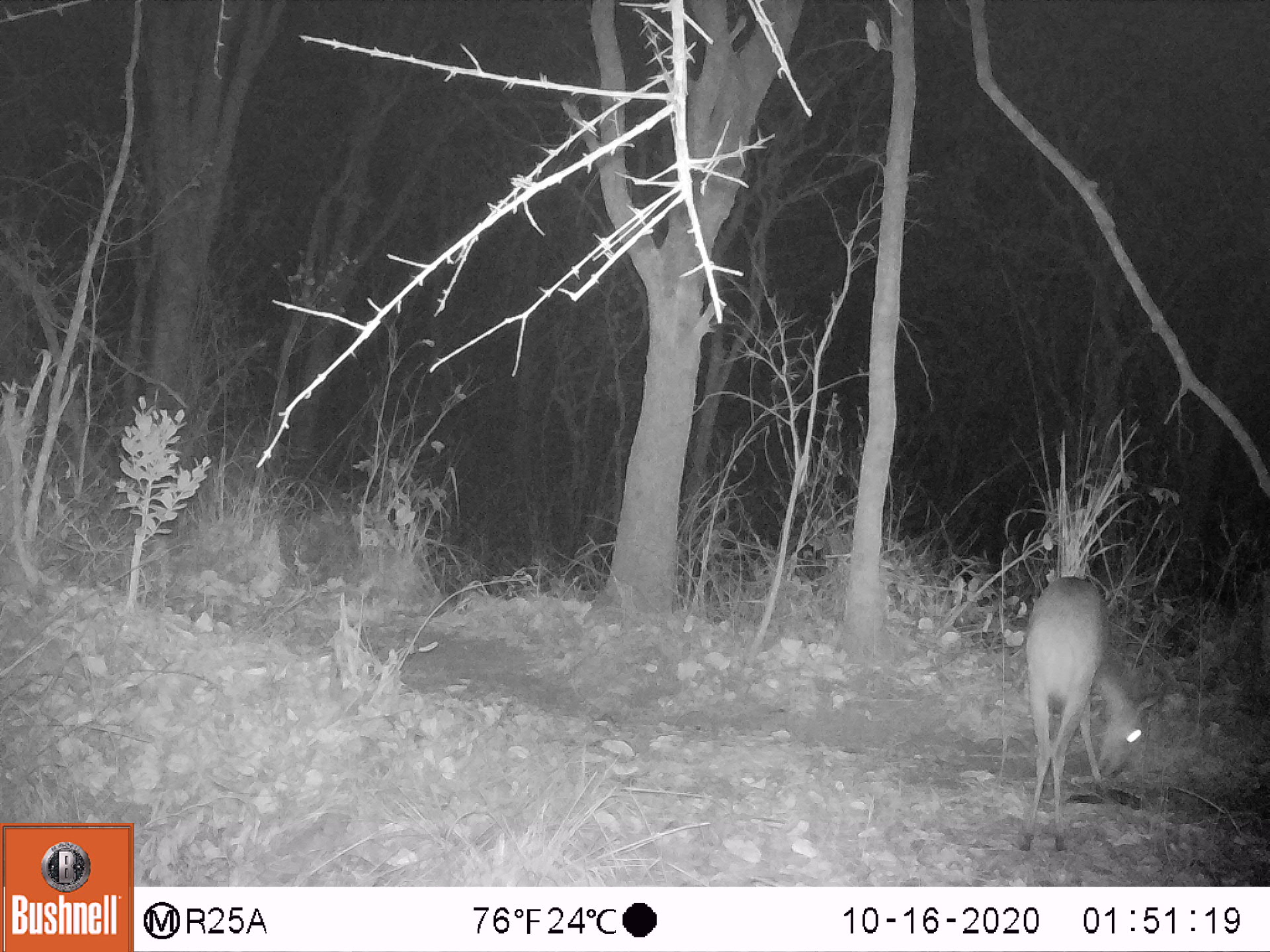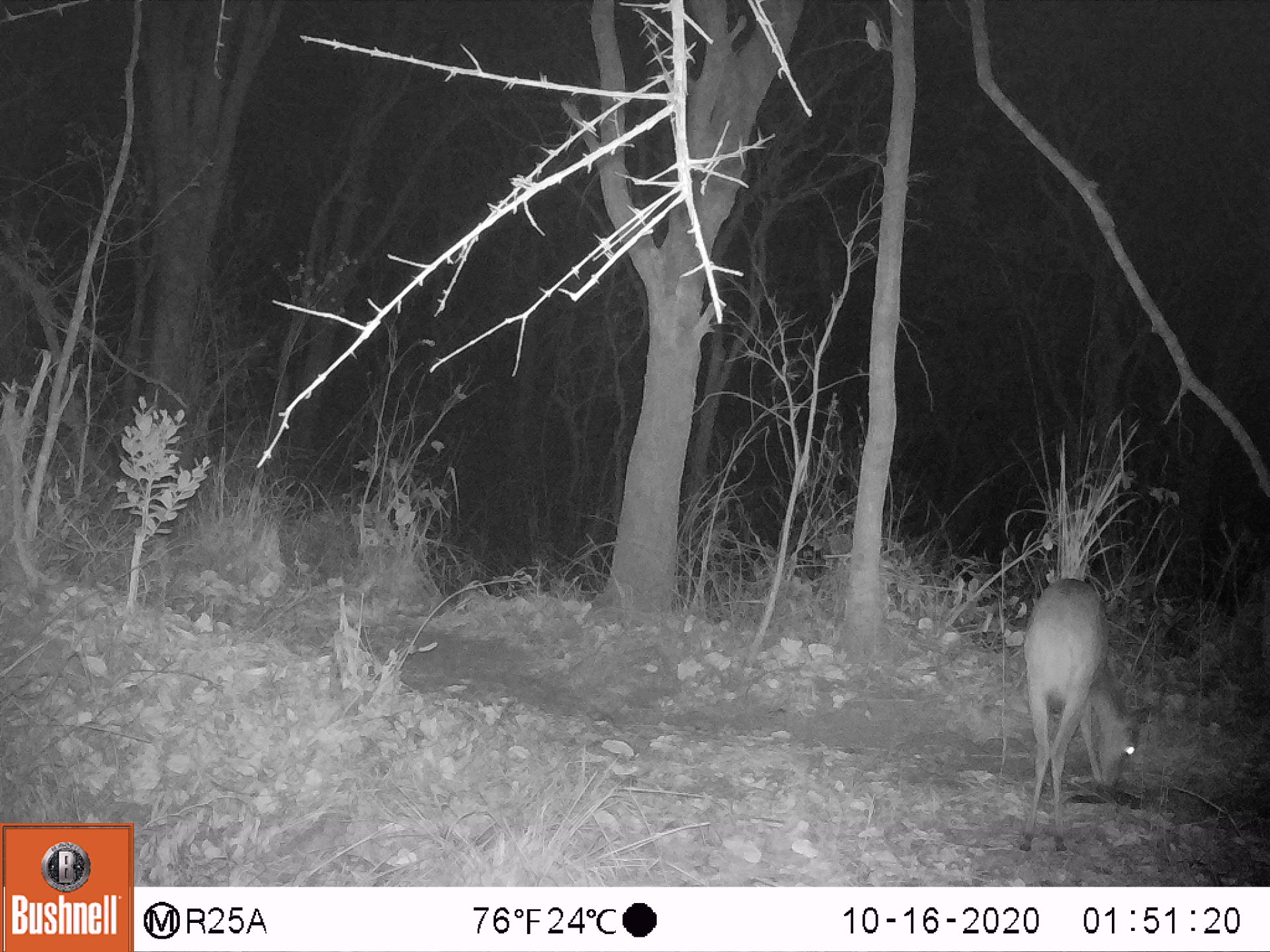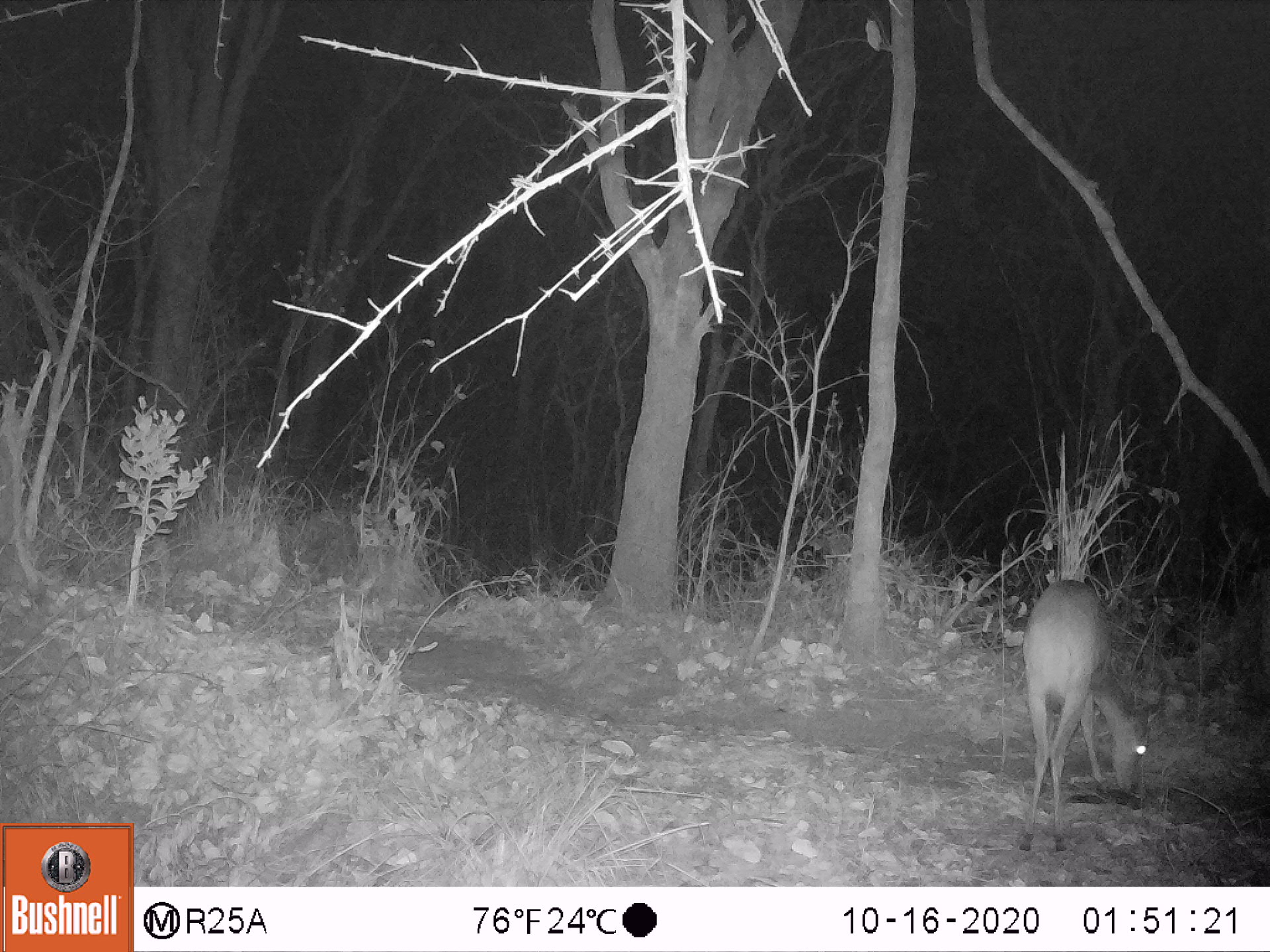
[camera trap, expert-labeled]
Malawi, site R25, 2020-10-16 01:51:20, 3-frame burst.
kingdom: Animalia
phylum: Chordata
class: Mammalia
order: Artiodactyla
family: Bovidae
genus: Tragelaphus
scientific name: Tragelaphus sylvaticus sylvaticus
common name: cape bushbuck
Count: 1.